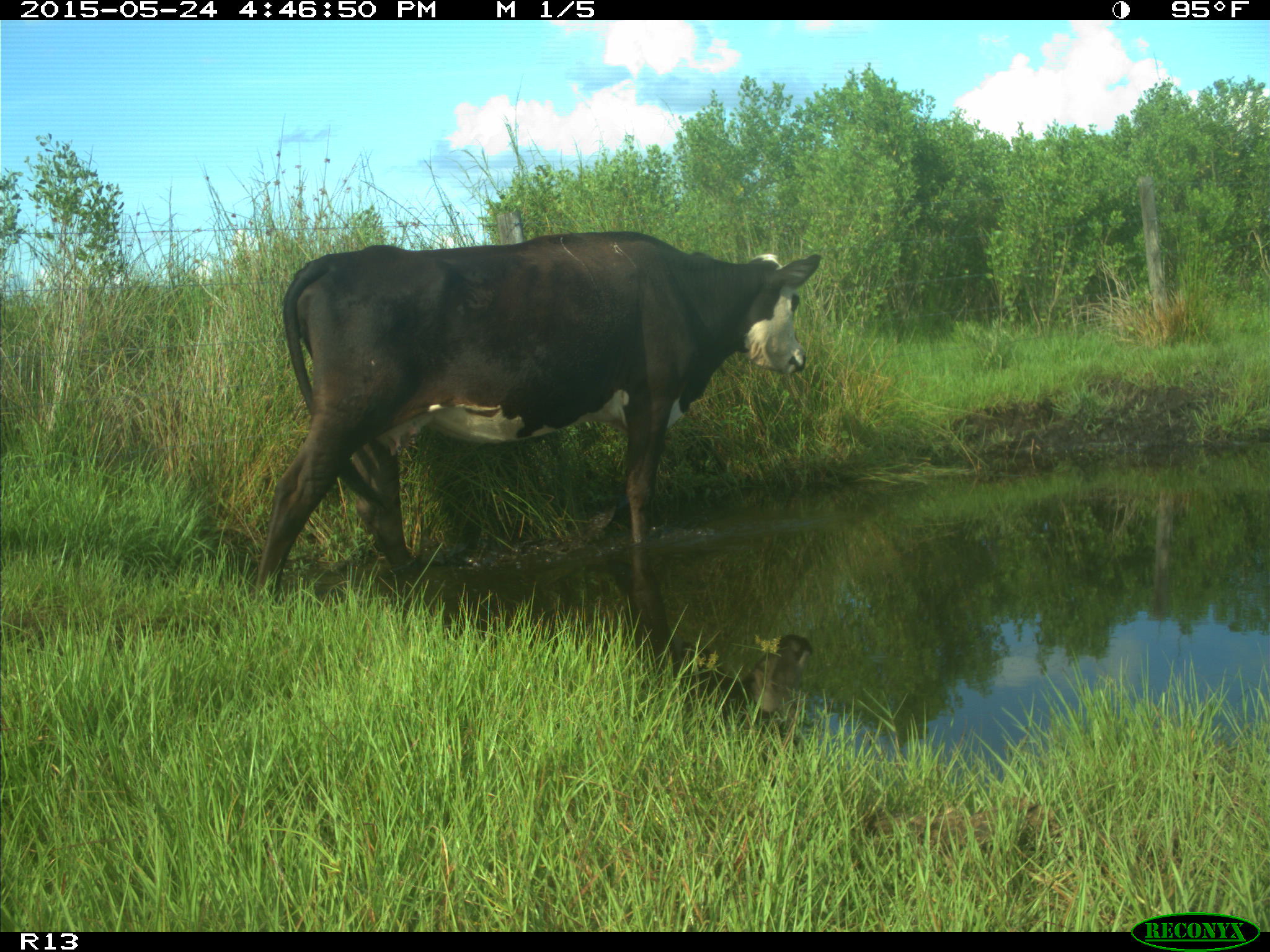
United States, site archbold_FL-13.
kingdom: Animalia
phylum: Chordata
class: Mammalia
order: Artiodactyla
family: Bovidae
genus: Bos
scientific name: Bos taurus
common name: domestic cow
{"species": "Bos taurus (domestic cow)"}